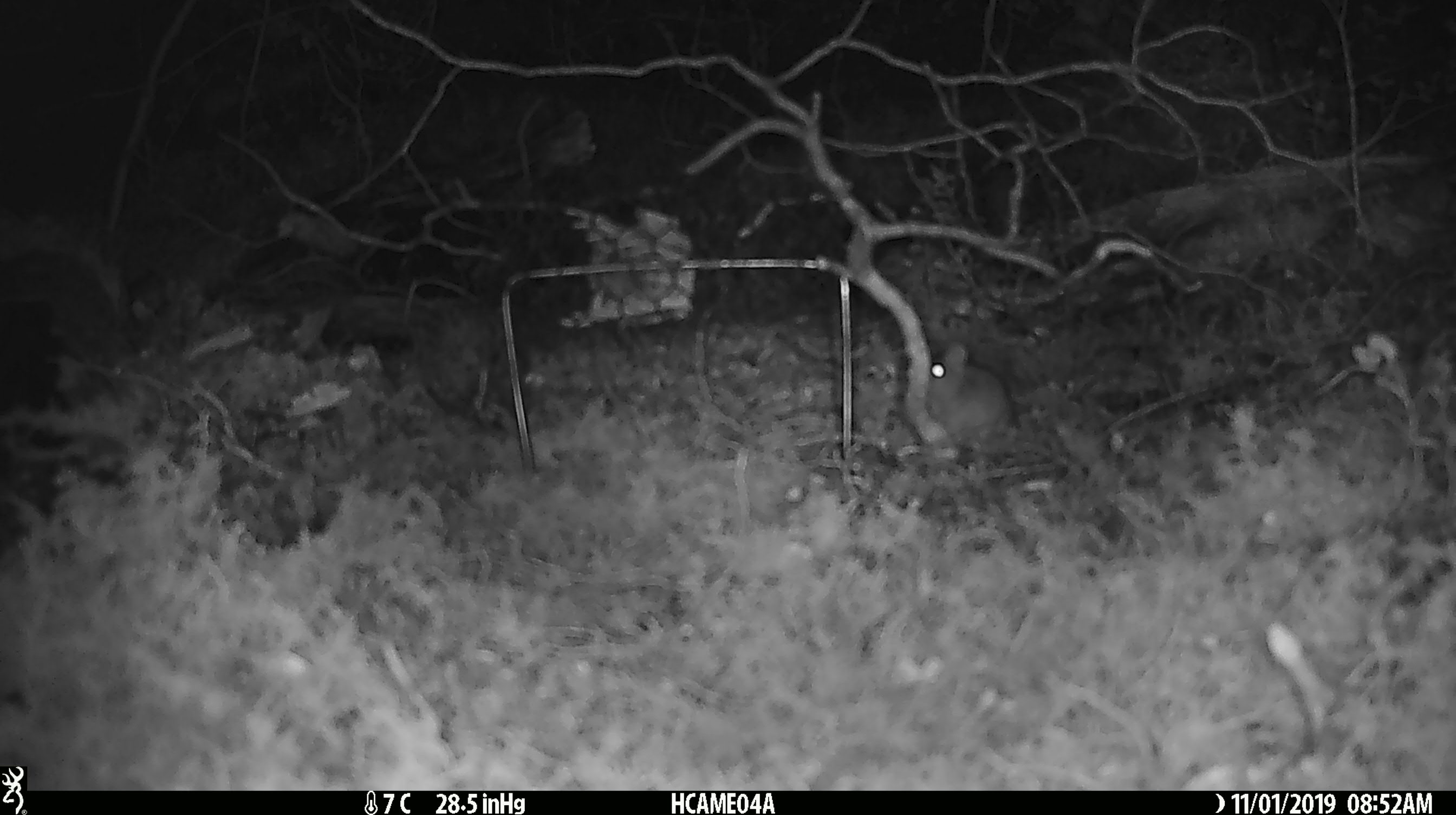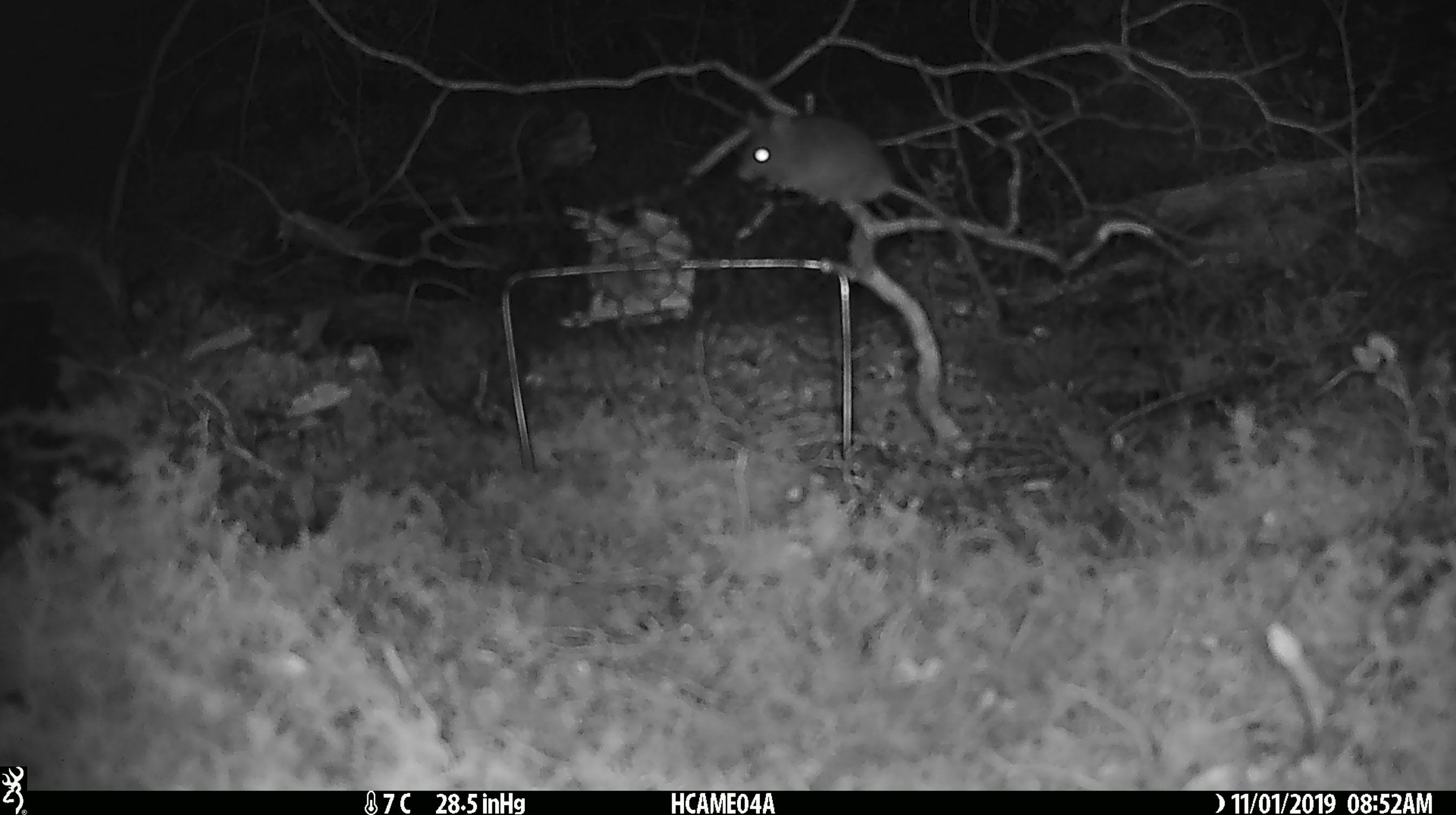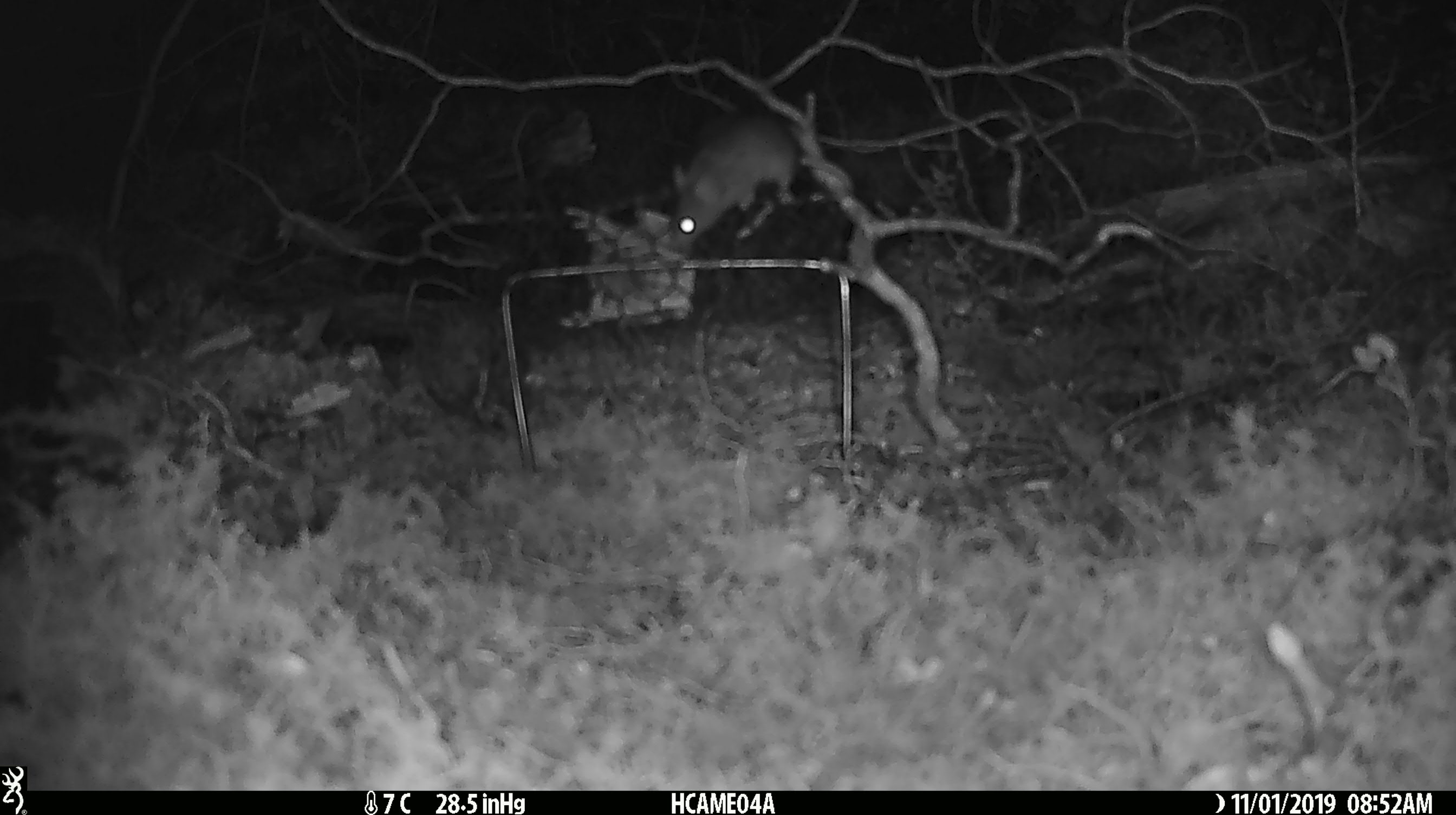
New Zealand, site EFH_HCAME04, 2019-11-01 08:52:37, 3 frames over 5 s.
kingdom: Animalia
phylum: Chordata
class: Mammalia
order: Rodentia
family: Muridae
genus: Mus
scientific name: Mus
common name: mouse